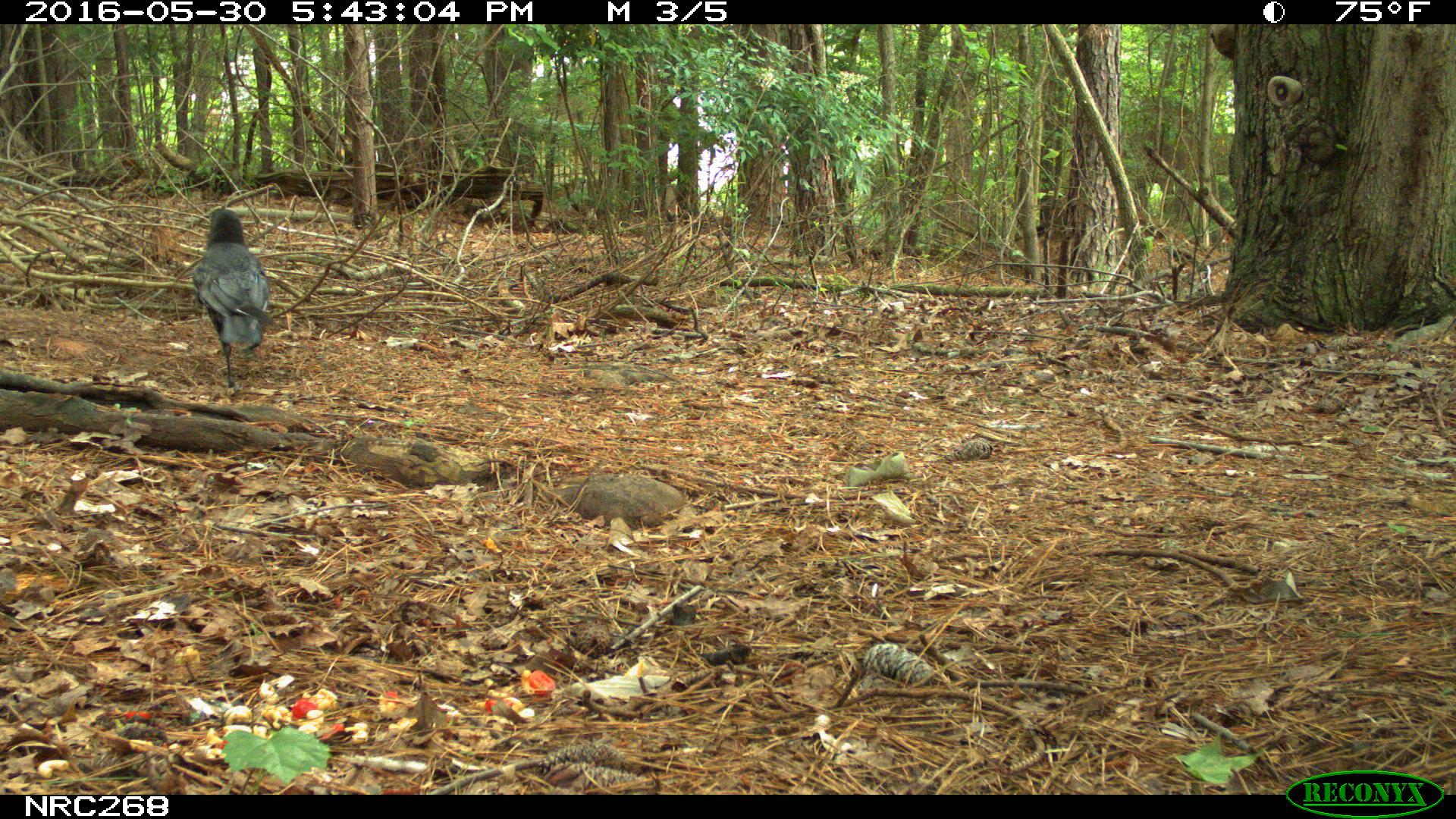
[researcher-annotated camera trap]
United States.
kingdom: Animalia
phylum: Chordata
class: Aves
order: Passeriformes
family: Corvidae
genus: Corvus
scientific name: Corvus brachyrhynchos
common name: american crow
American Crow (Corvus brachyrhynchos).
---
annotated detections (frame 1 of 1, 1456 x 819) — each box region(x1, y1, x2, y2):
American Crow: region(181, 202, 266, 388)